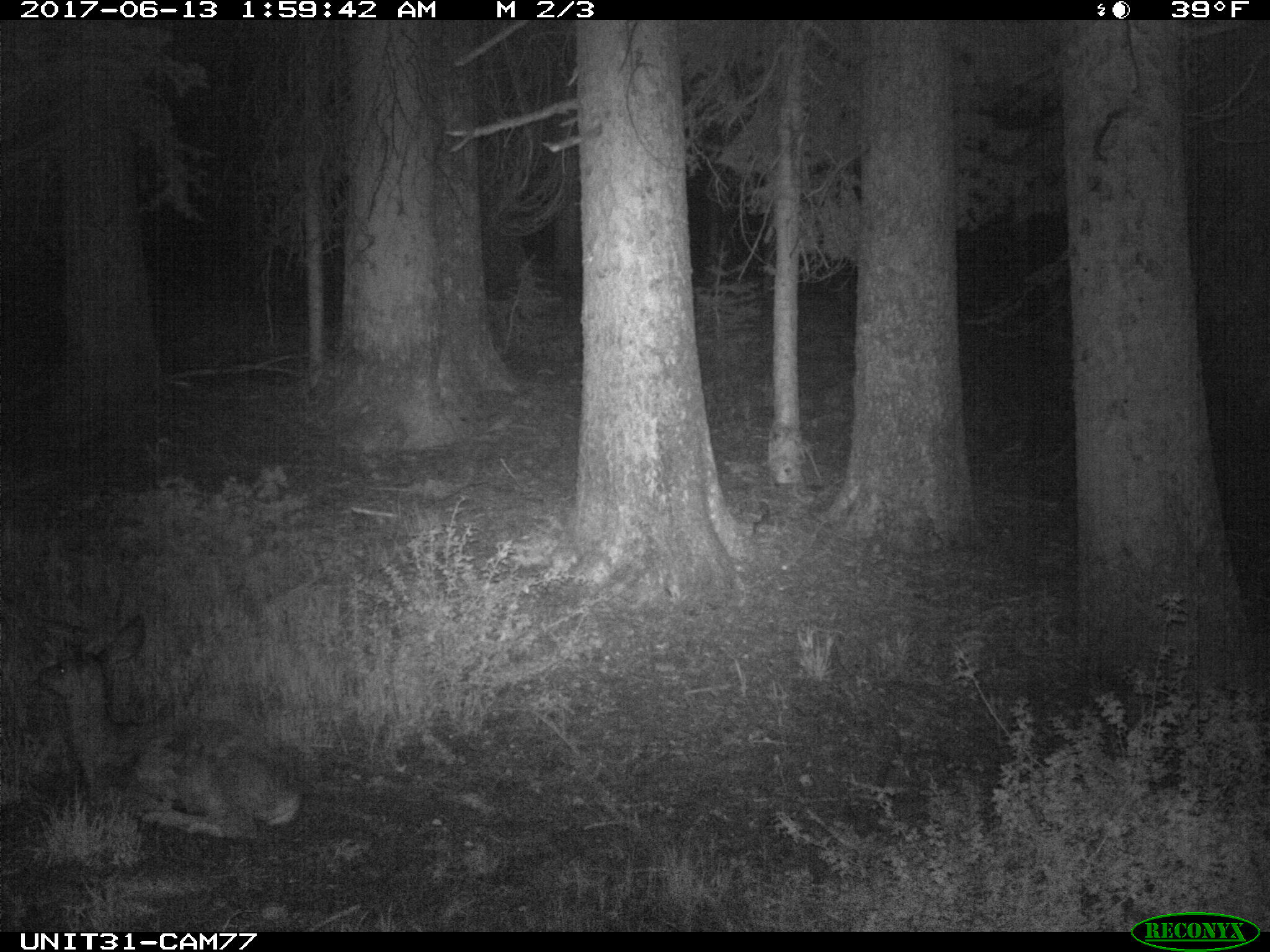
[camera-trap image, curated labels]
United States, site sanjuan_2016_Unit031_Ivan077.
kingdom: Animalia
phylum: Chordata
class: Mammalia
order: Artiodactyla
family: Cervidae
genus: Odocoileus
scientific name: Odocoileus hemionus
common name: mule deer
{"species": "Odocoileus hemionus (mule deer)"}